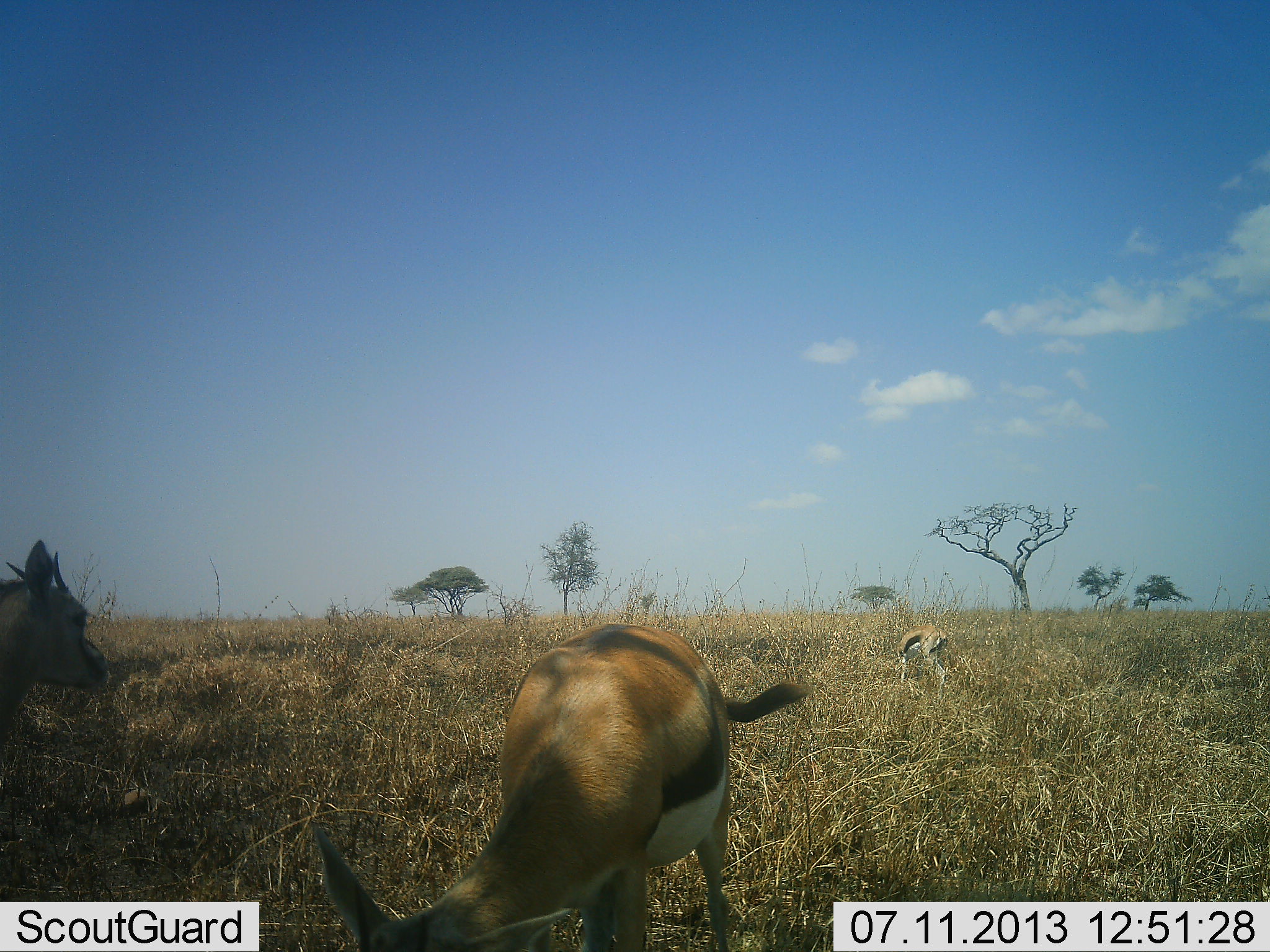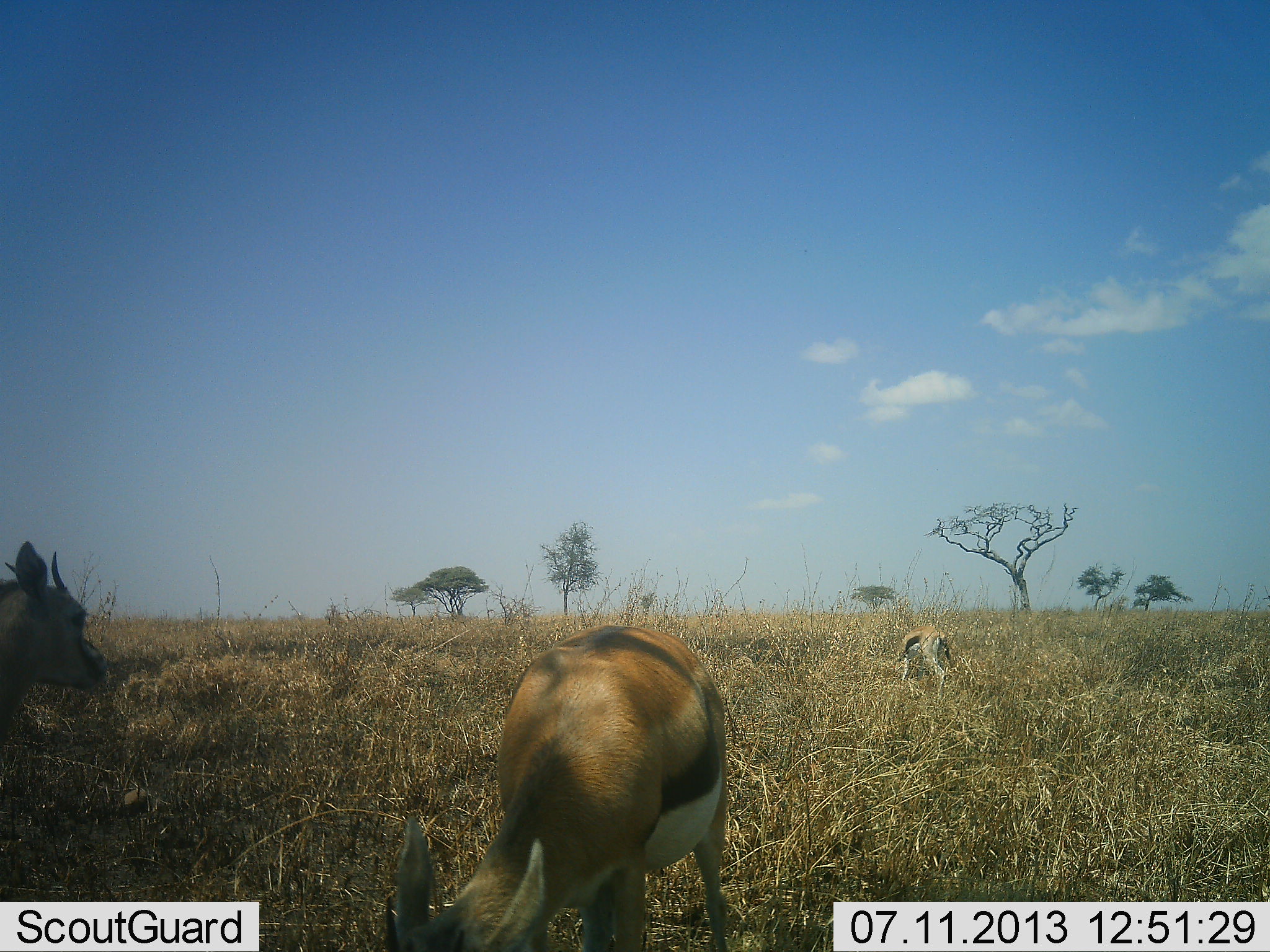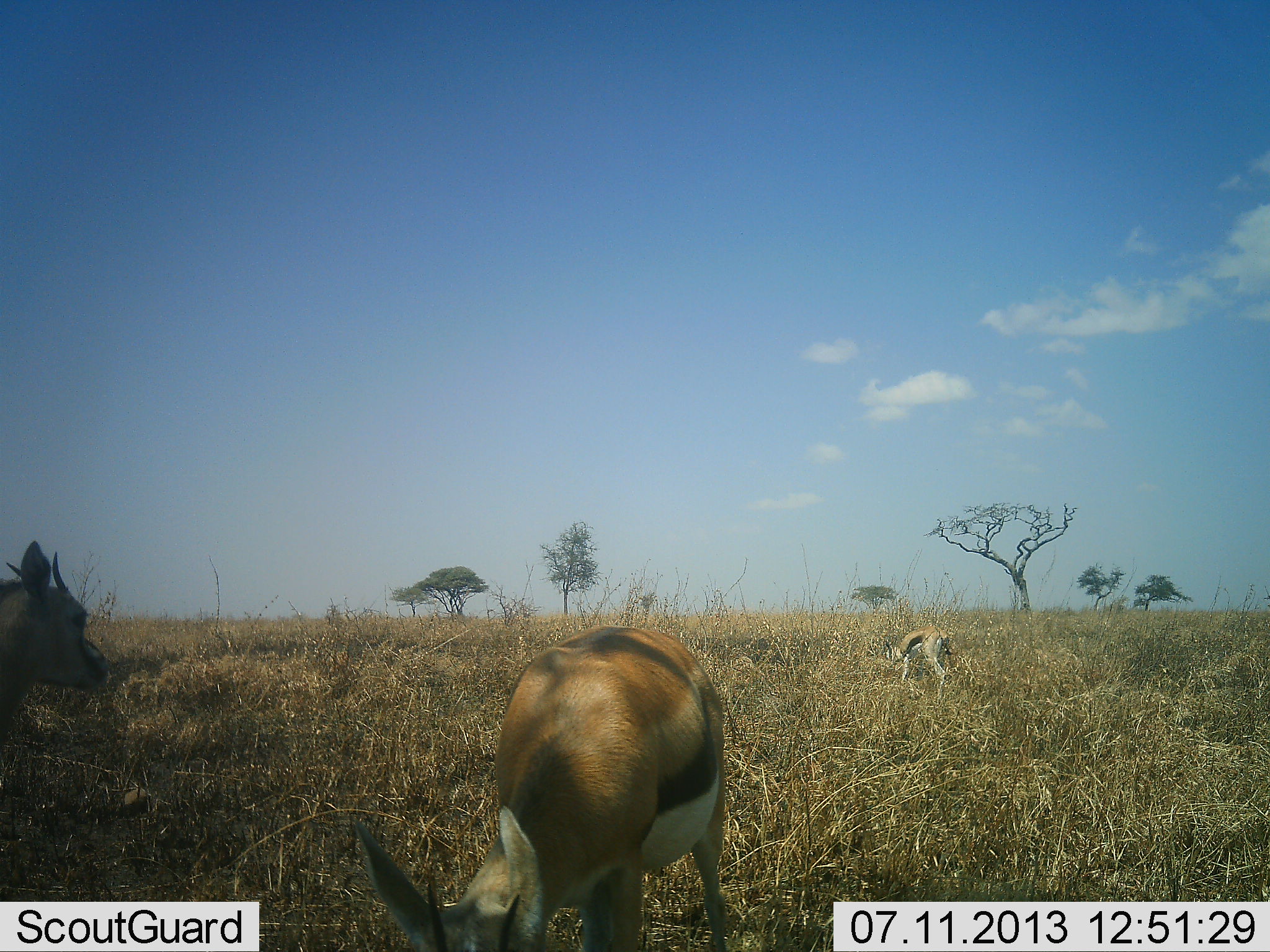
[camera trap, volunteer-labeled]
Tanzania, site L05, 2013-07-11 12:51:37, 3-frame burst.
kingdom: Animalia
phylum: Chordata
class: Mammalia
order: Artiodactyla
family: Bovidae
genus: Eudorcas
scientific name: Eudorcas thomsonii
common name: thomson's gazelle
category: gazellethomsons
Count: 3.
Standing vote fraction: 65%.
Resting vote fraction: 0%.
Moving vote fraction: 0%.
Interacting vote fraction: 0%.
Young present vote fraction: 0%.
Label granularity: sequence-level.